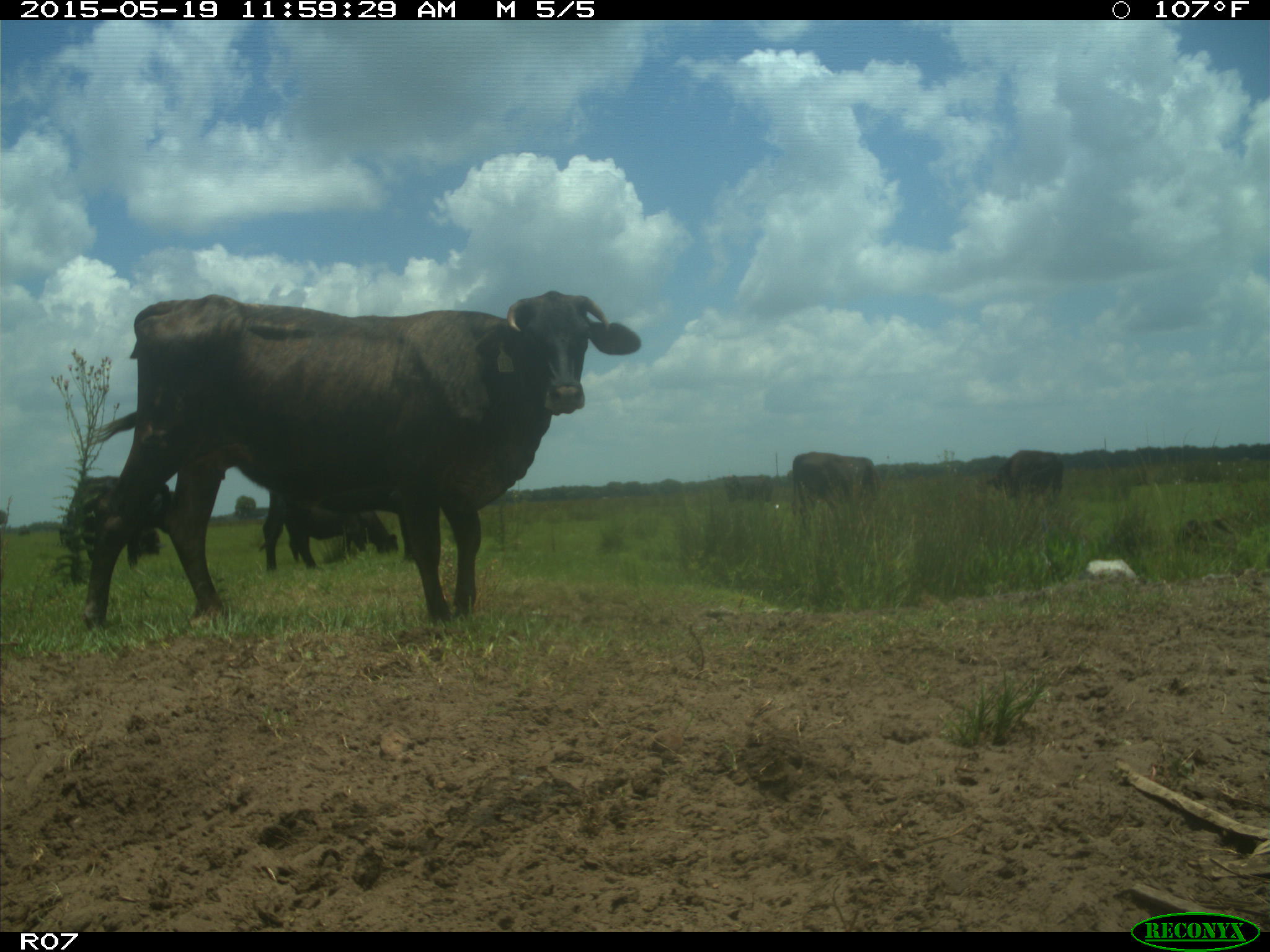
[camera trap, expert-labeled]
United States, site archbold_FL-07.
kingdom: Animalia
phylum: Chordata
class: Mammalia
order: Artiodactyla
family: Bovidae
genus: Bos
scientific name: Bos taurus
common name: domestic cow